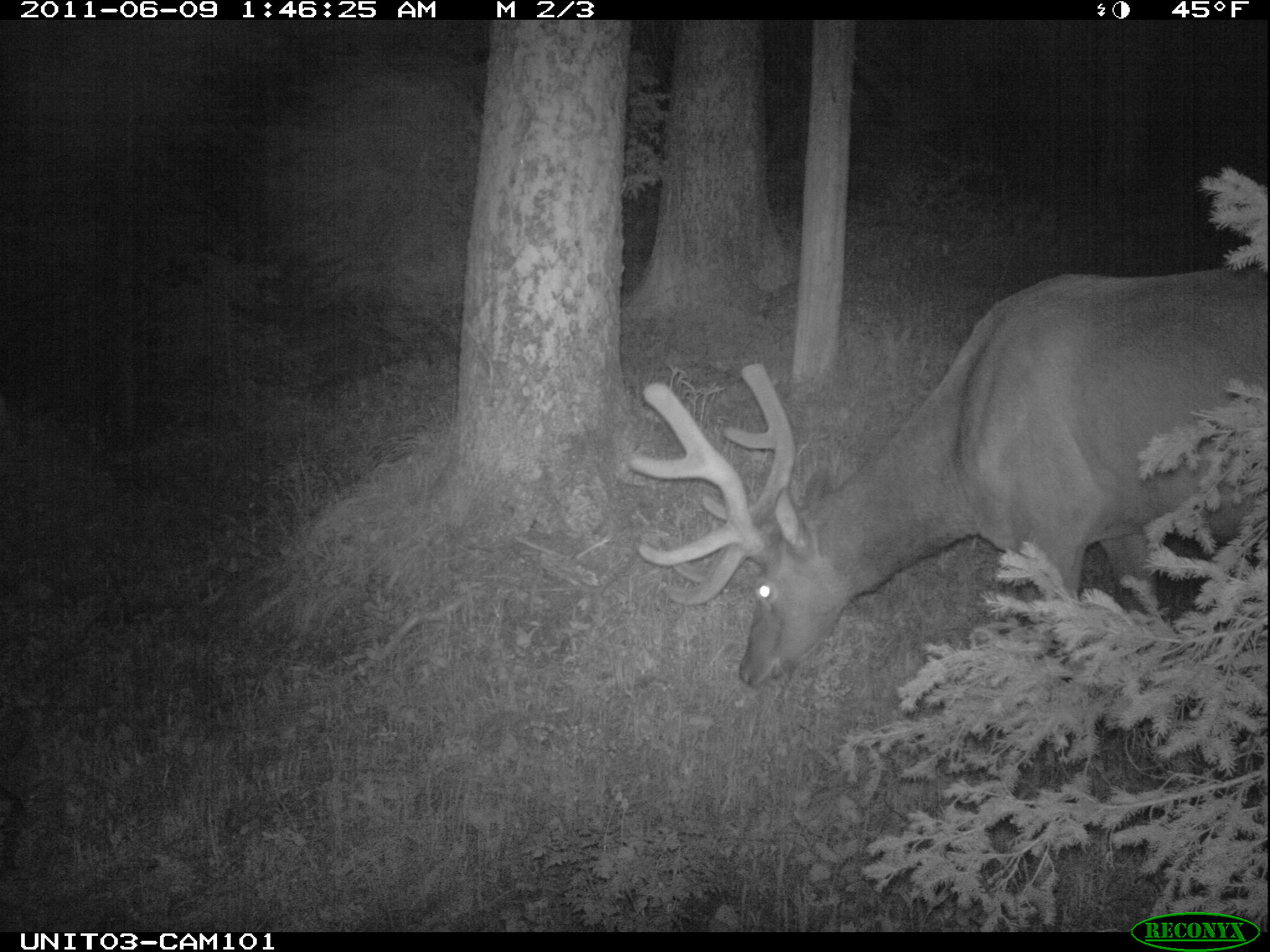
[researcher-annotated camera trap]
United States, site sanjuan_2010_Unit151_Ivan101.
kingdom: Animalia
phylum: Chordata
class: Mammalia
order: Artiodactyla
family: Cervidae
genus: Cervus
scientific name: Cervus elaphus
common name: red deer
Cervus elaphus (red deer).